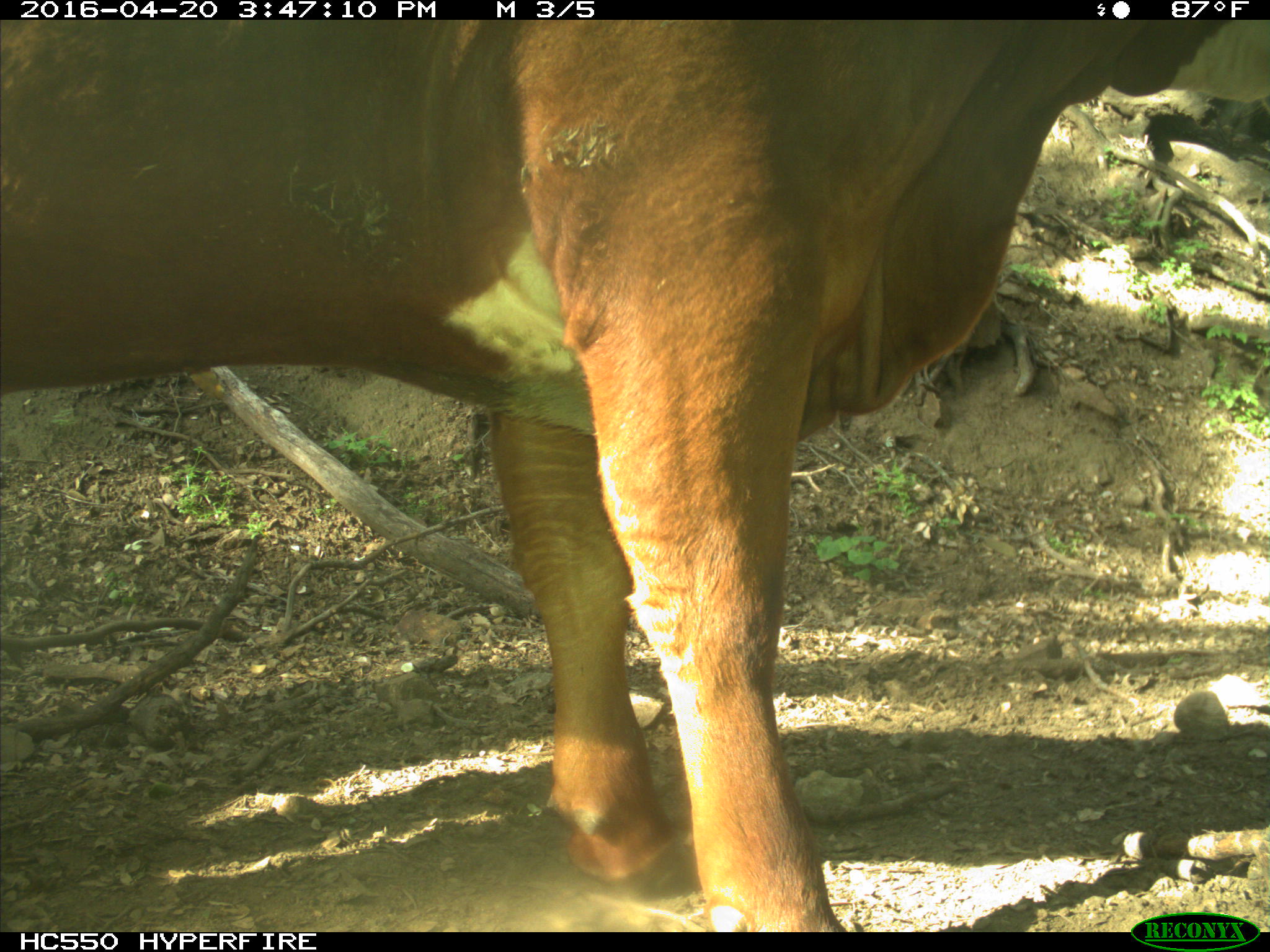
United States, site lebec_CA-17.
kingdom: Animalia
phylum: Chordata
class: Mammalia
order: Artiodactyla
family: Bovidae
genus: Bos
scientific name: Bos taurus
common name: domestic cow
Bos taurus (domestic cow).